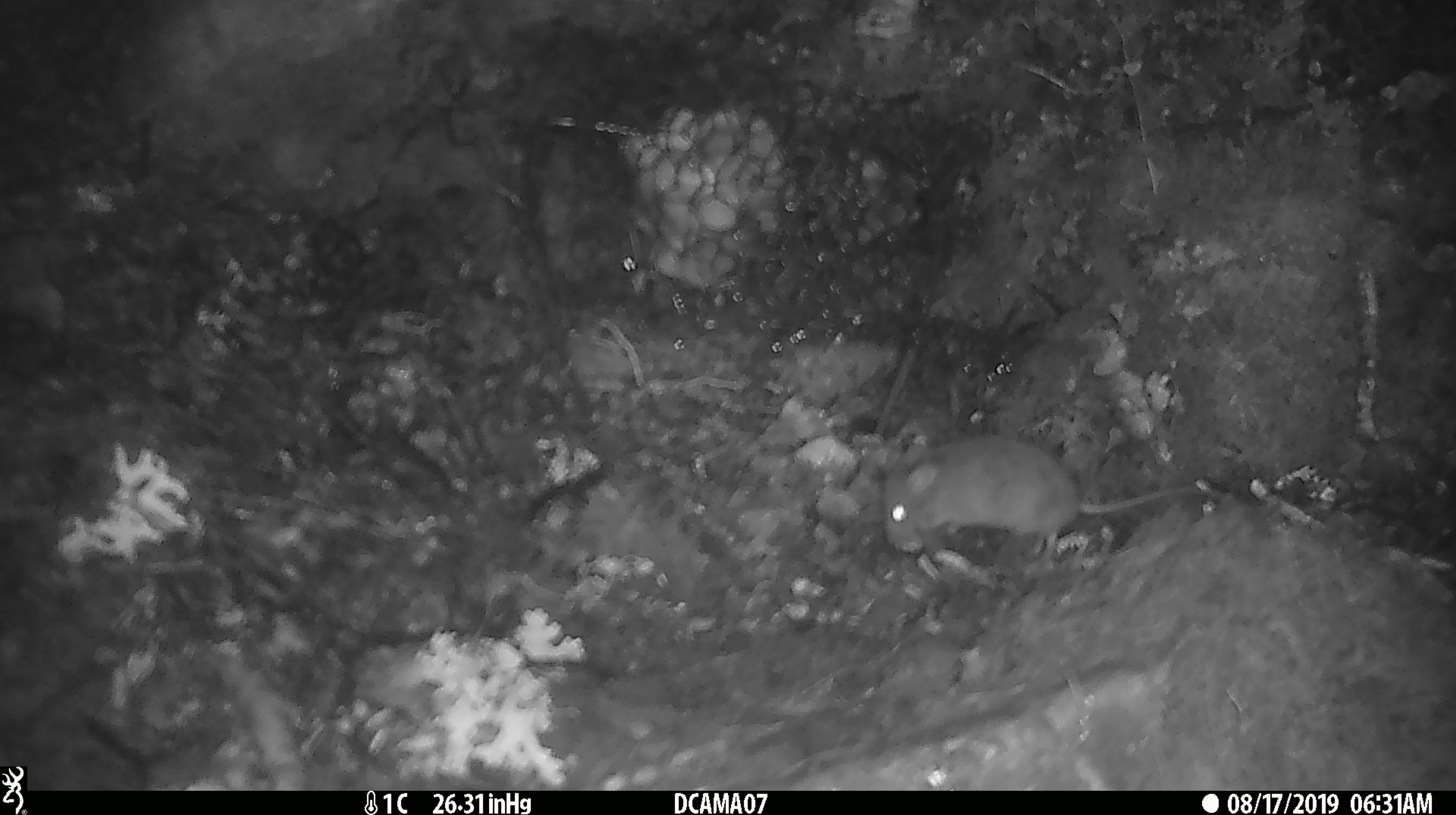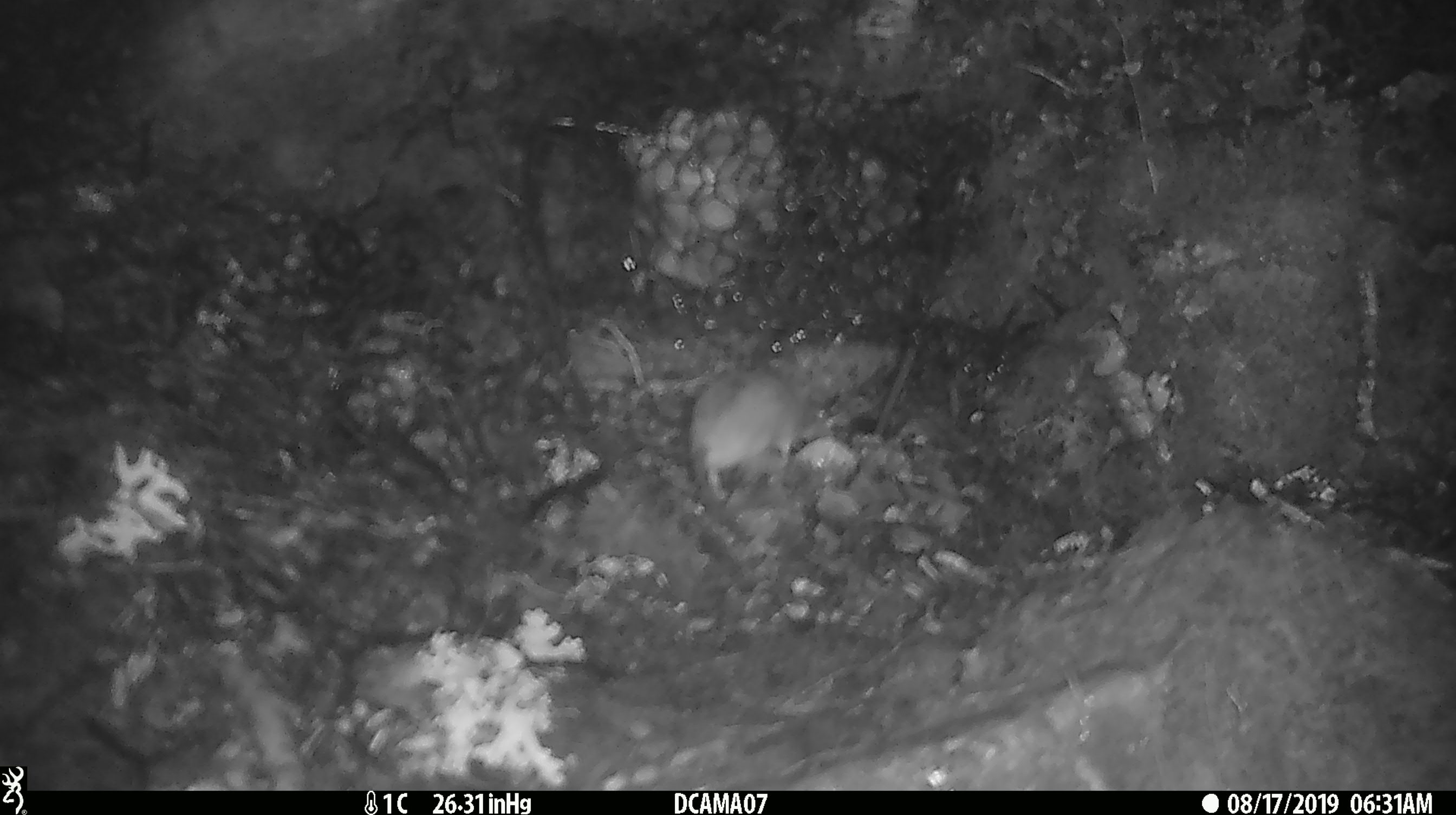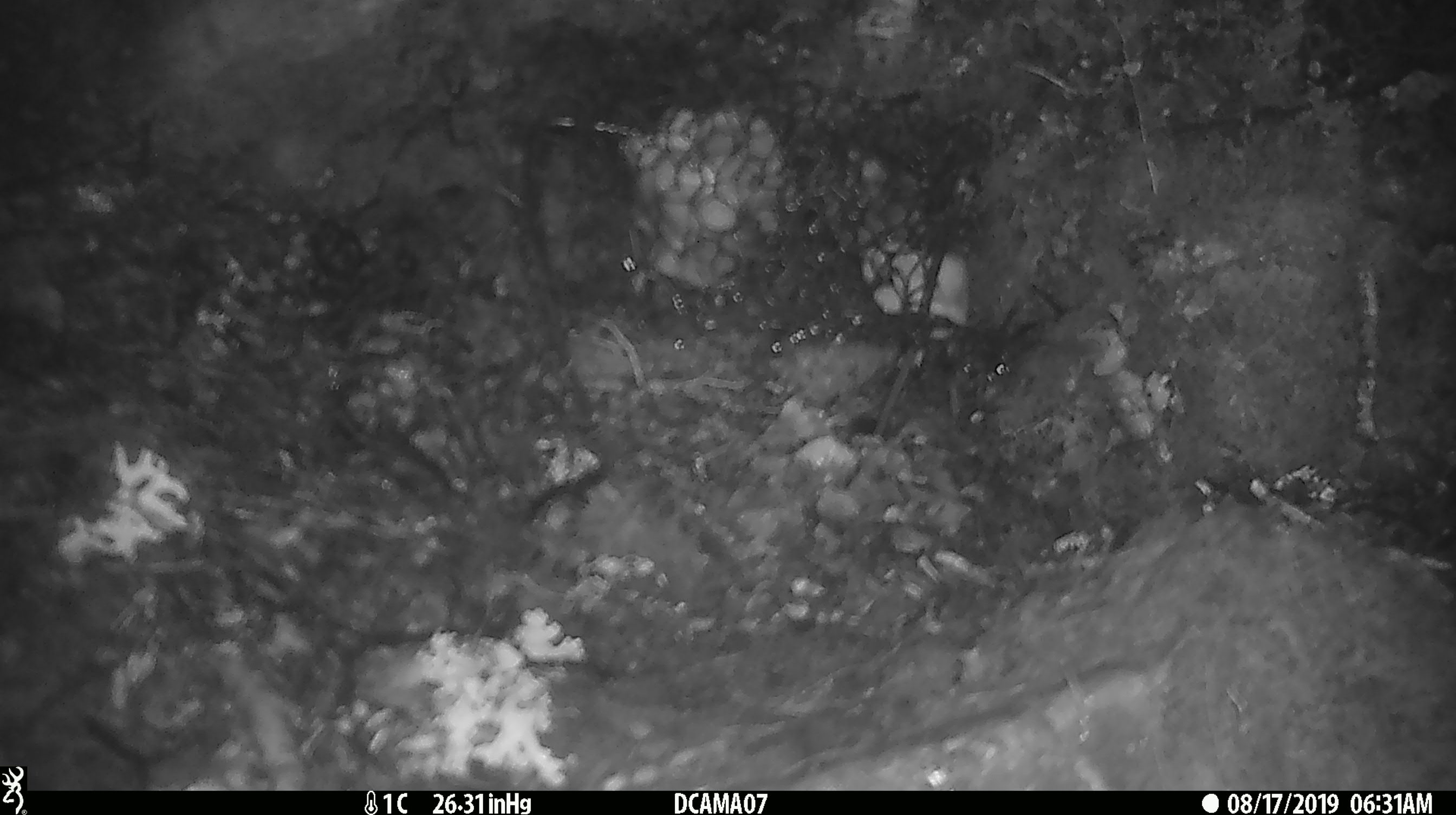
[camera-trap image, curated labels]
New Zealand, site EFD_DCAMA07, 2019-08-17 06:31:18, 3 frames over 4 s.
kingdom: Animalia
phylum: Chordata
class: Mammalia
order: Rodentia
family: Muridae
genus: Mus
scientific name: Mus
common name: mouse